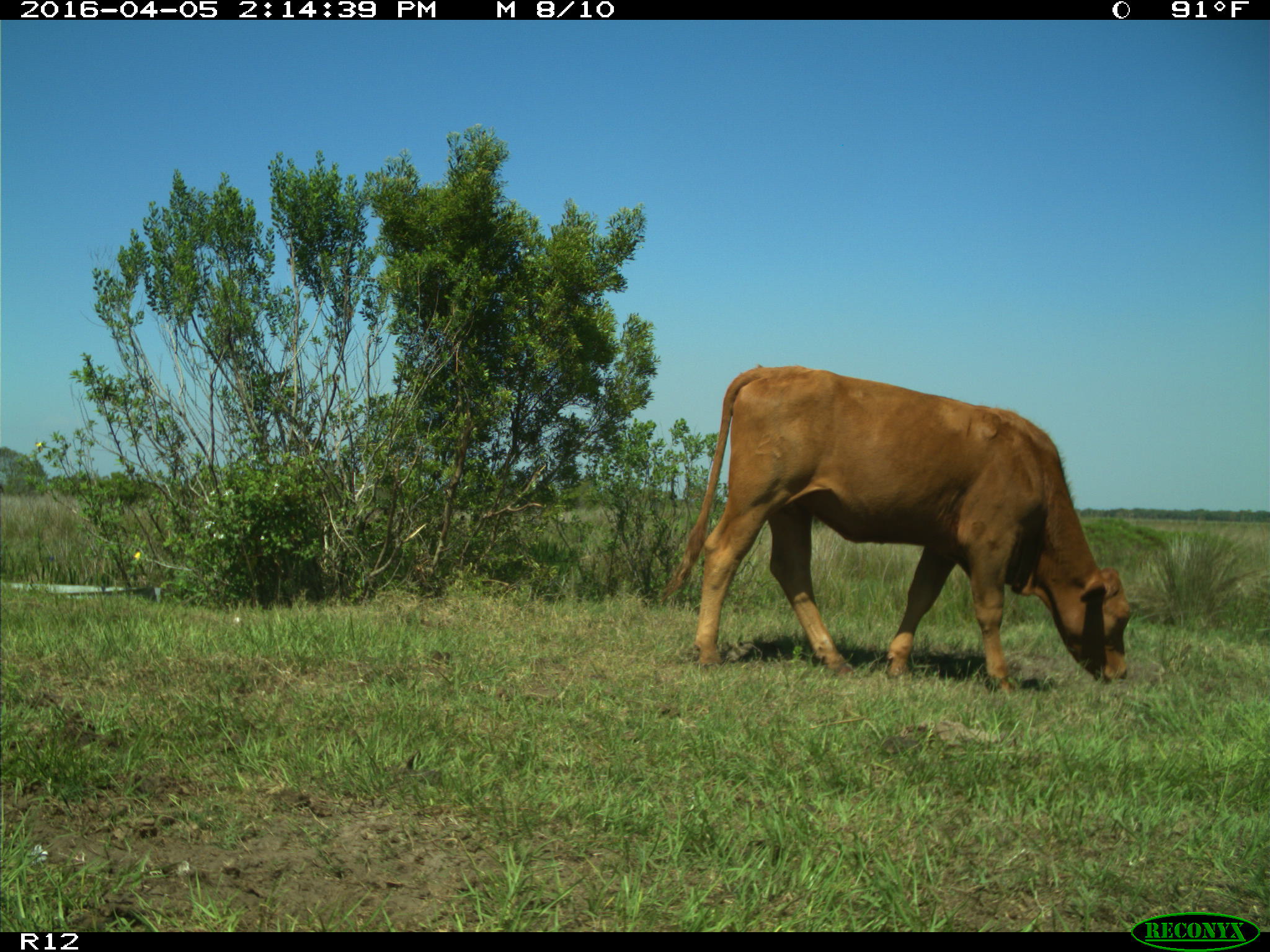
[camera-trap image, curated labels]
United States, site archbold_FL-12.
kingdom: Animalia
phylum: Chordata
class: Mammalia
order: Artiodactyla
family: Bovidae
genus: Bos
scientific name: Bos taurus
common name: domestic cow